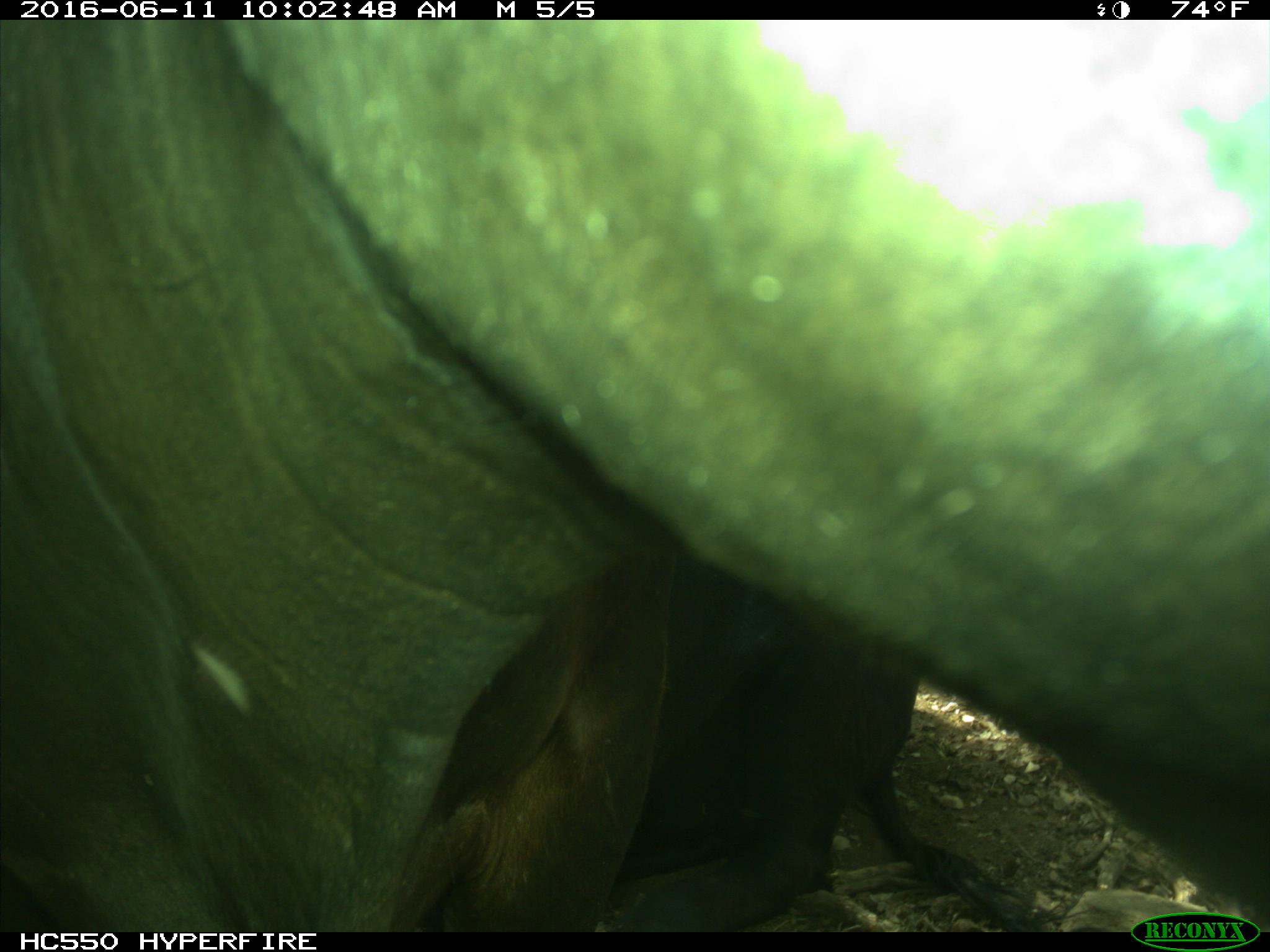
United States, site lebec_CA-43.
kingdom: Animalia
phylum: Chordata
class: Mammalia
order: Artiodactyla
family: Bovidae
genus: Bos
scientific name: Bos taurus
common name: domestic cow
Bos taurus (domestic cow).